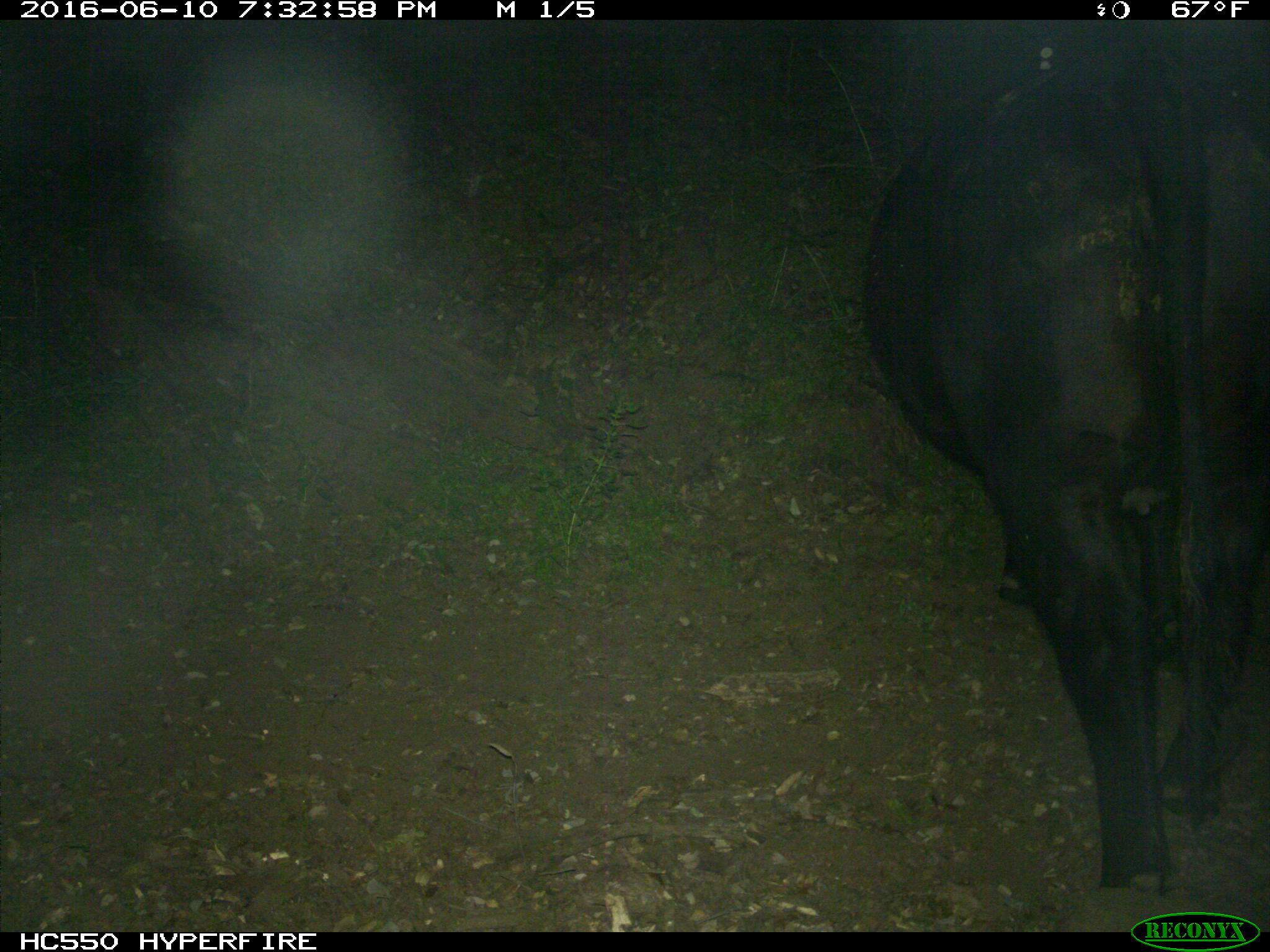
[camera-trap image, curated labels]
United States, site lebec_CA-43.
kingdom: Animalia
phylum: Chordata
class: Mammalia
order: Artiodactyla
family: Bovidae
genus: Bos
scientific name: Bos taurus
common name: domestic cow